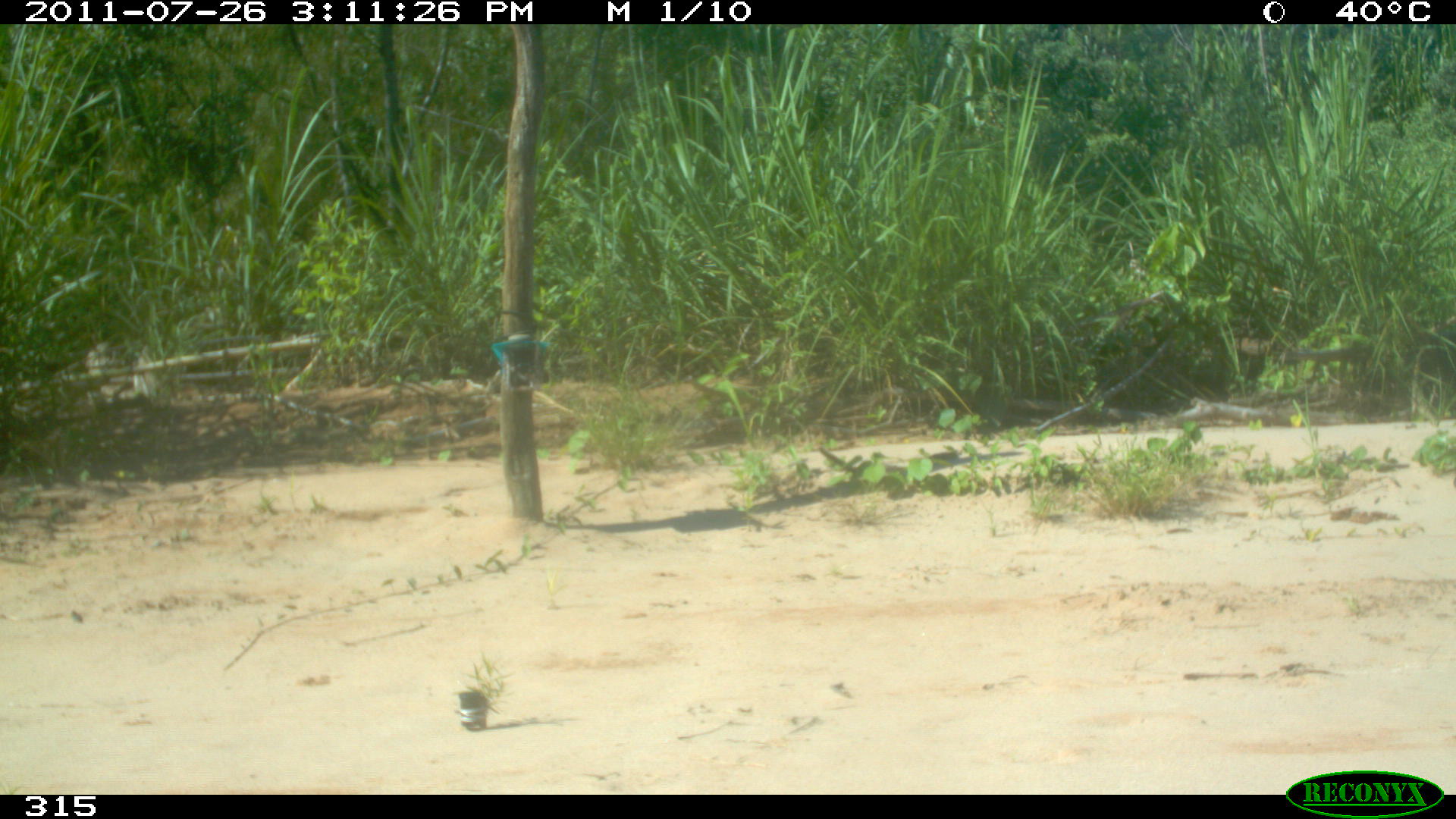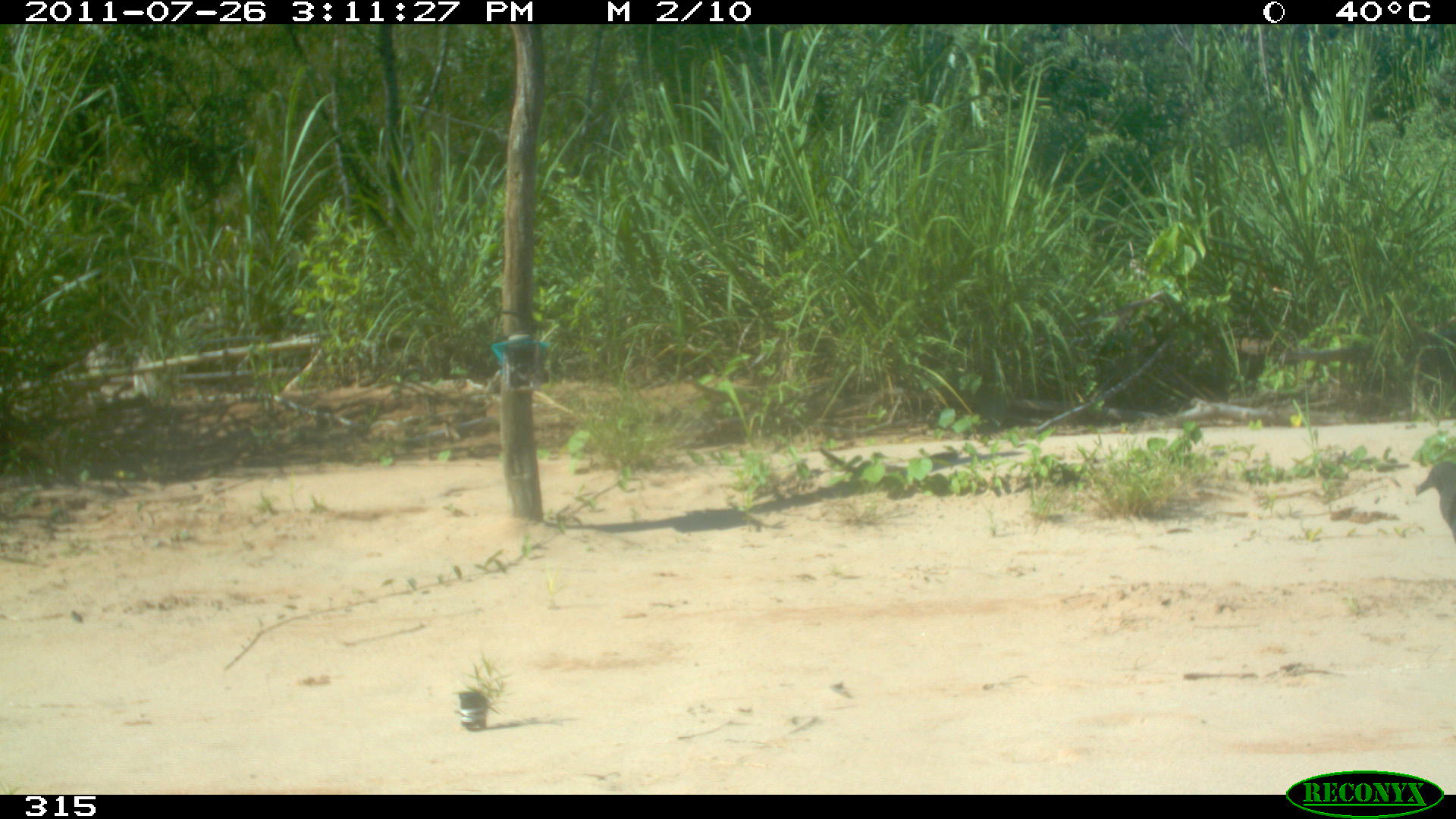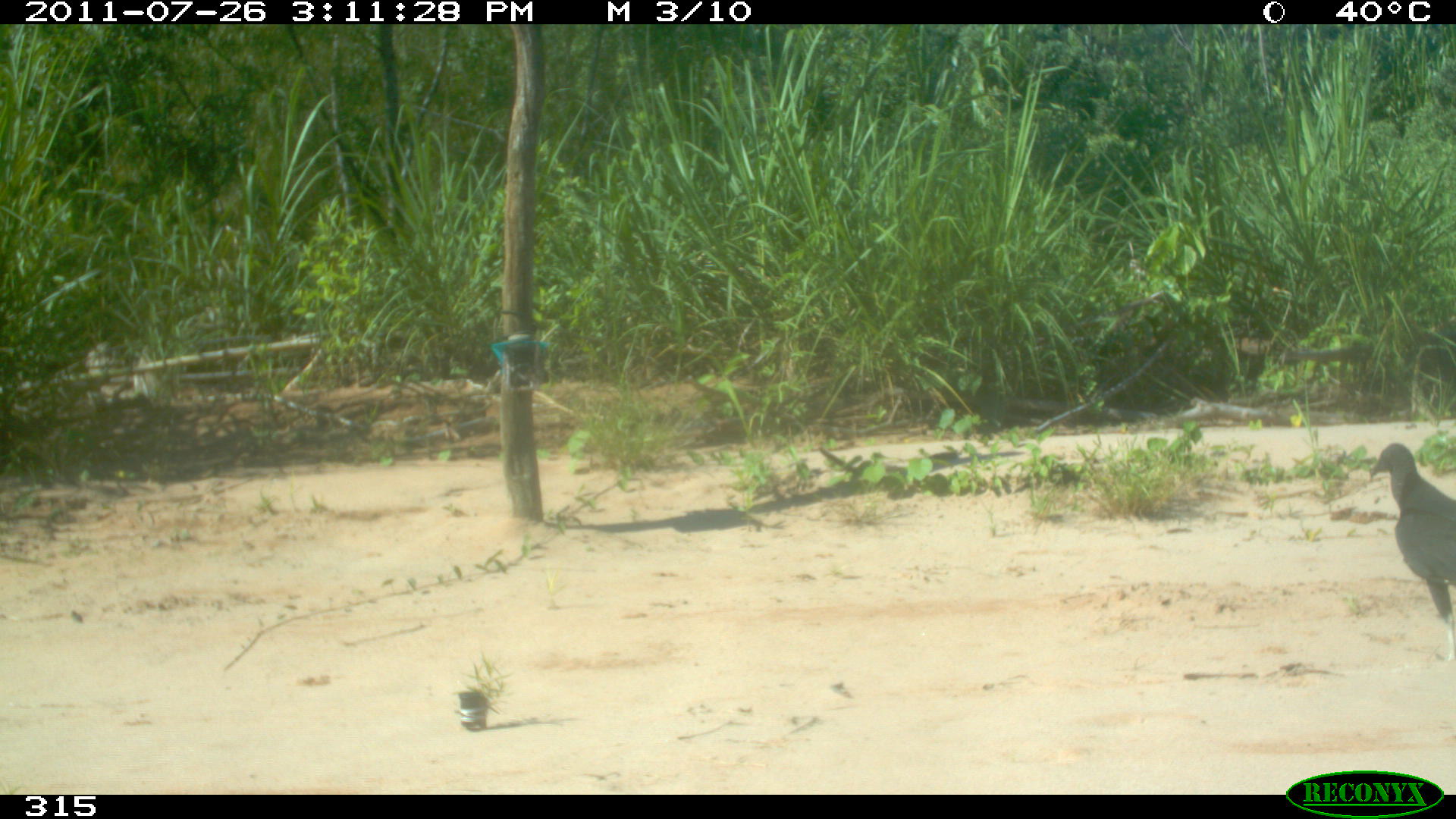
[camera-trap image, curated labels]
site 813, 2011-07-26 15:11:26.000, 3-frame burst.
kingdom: Animalia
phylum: Chordata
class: Aves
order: Cathartiformes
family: Cathartidae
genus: Coragyps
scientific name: Coragyps atratus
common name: black vulture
Coragyps atratus (black vulture).